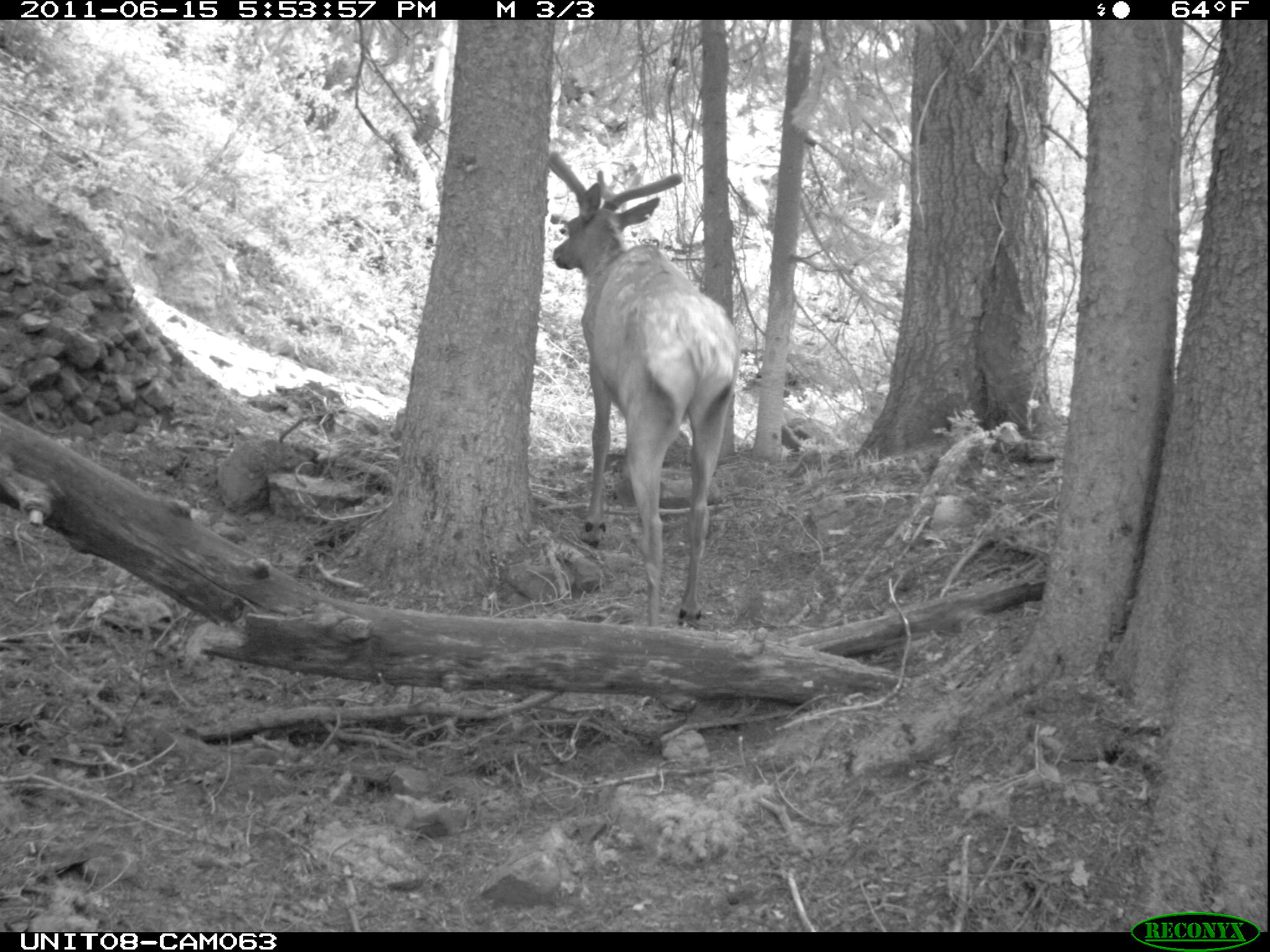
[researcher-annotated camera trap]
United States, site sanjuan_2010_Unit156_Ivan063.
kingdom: Animalia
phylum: Chordata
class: Mammalia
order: Artiodactyla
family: Cervidae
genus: Cervus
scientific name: Cervus elaphus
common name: red deer